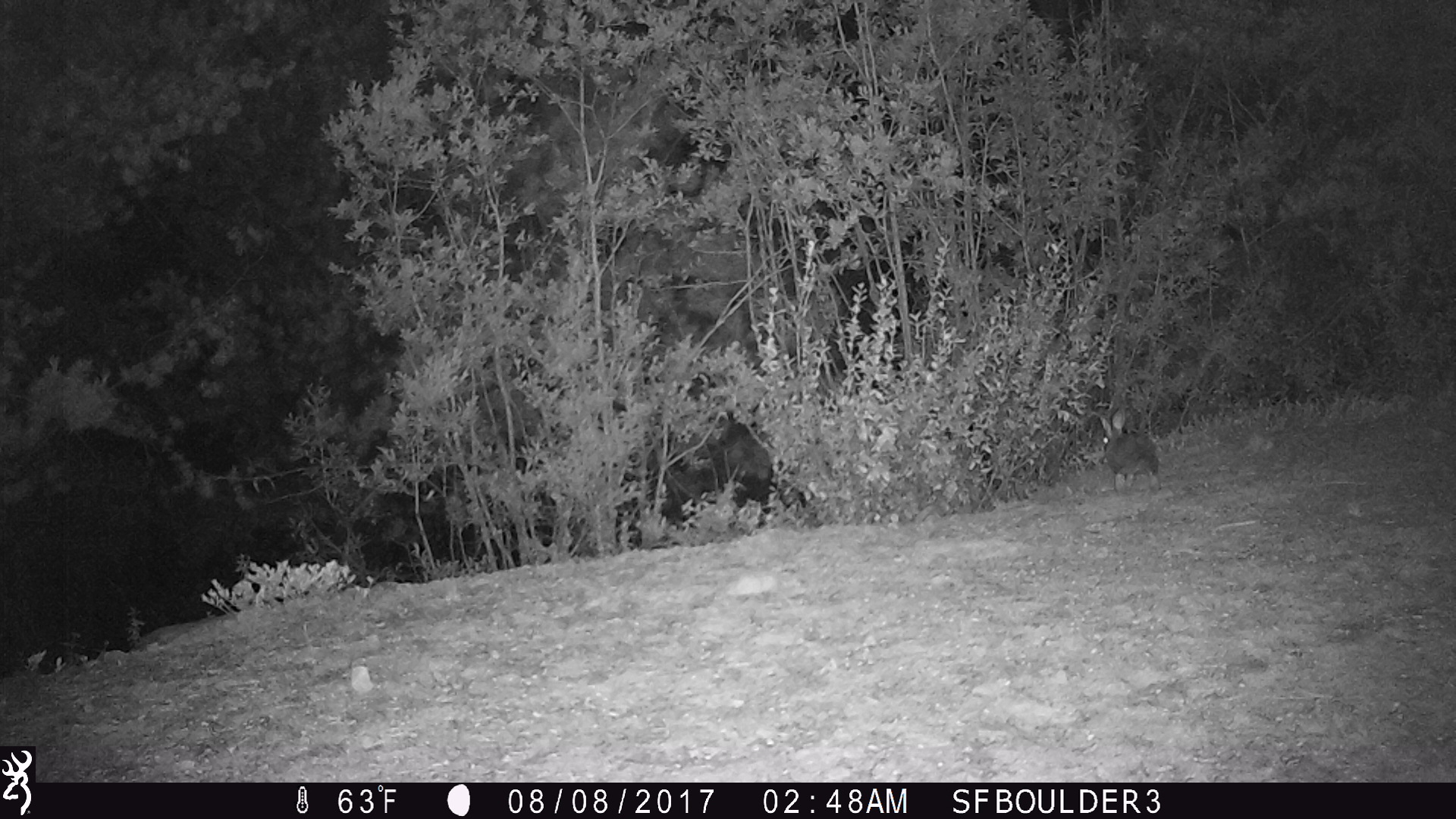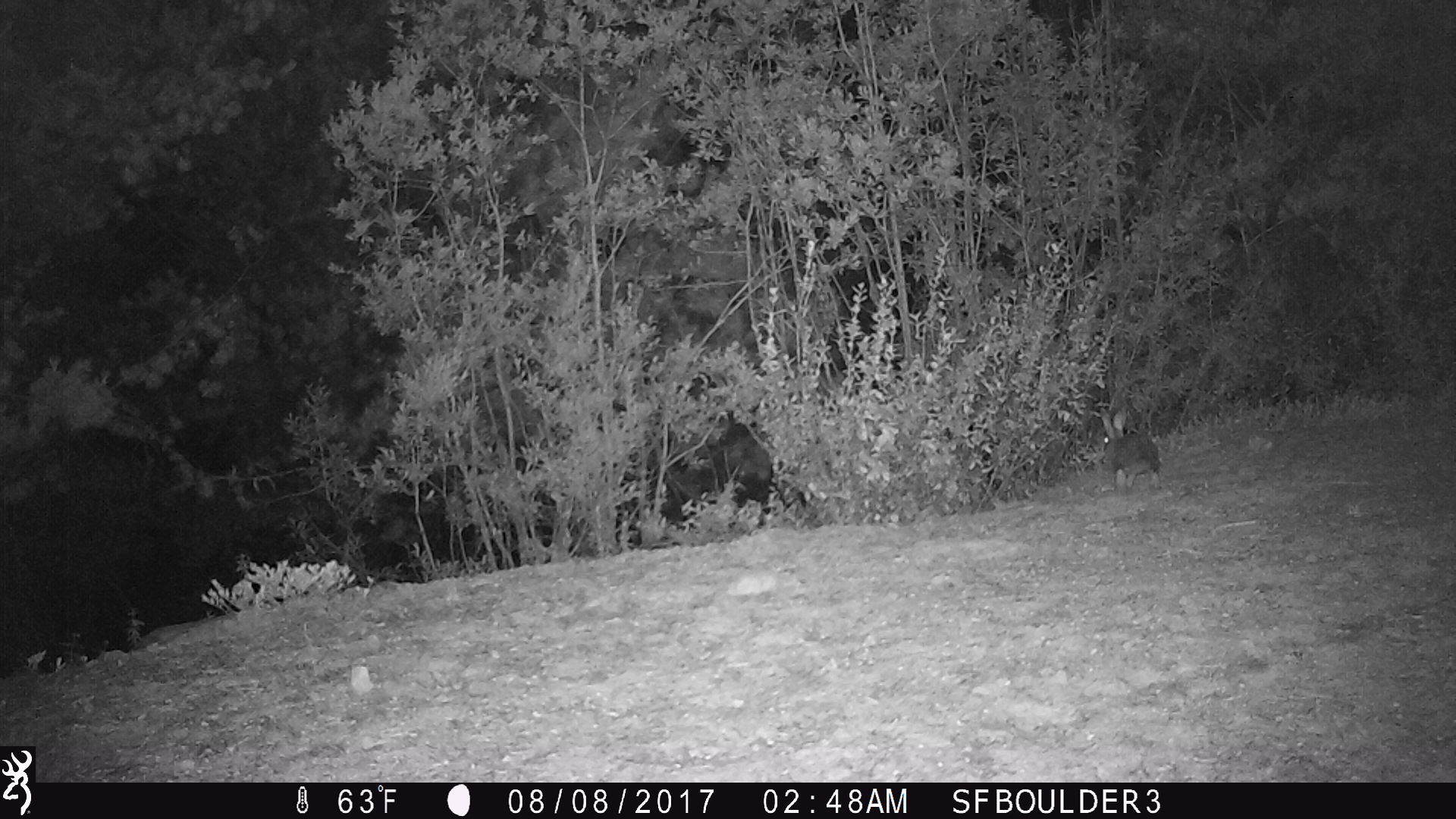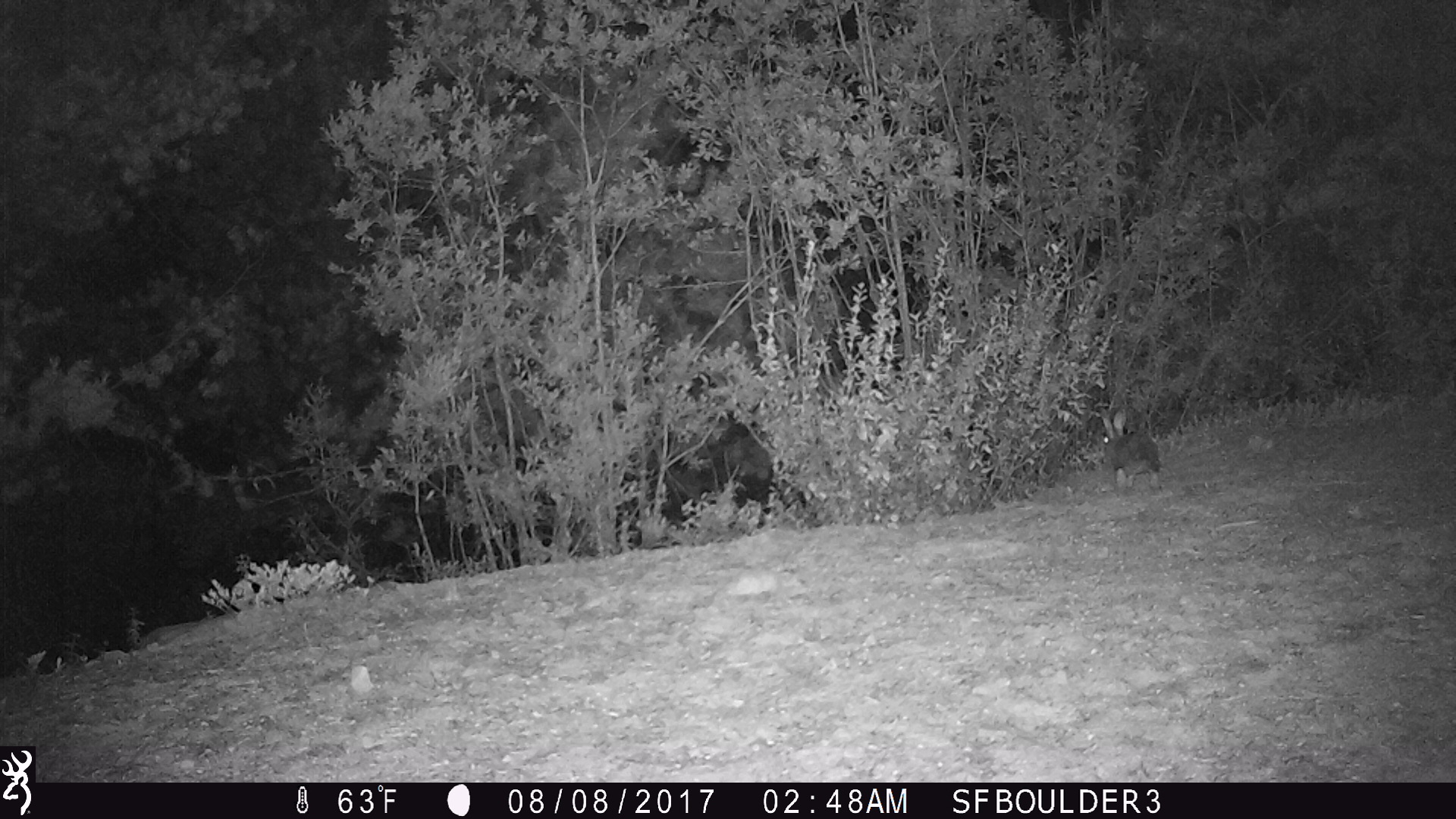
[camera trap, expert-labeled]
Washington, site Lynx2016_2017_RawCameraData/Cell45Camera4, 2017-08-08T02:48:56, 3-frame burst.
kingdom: Animalia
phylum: Chordata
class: Mammalia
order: Lagomorpha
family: Leporidae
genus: Lepus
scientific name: Lepus americanus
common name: snowshoe hare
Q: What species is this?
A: Lepus americanus (snowshoe hare).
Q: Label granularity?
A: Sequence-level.